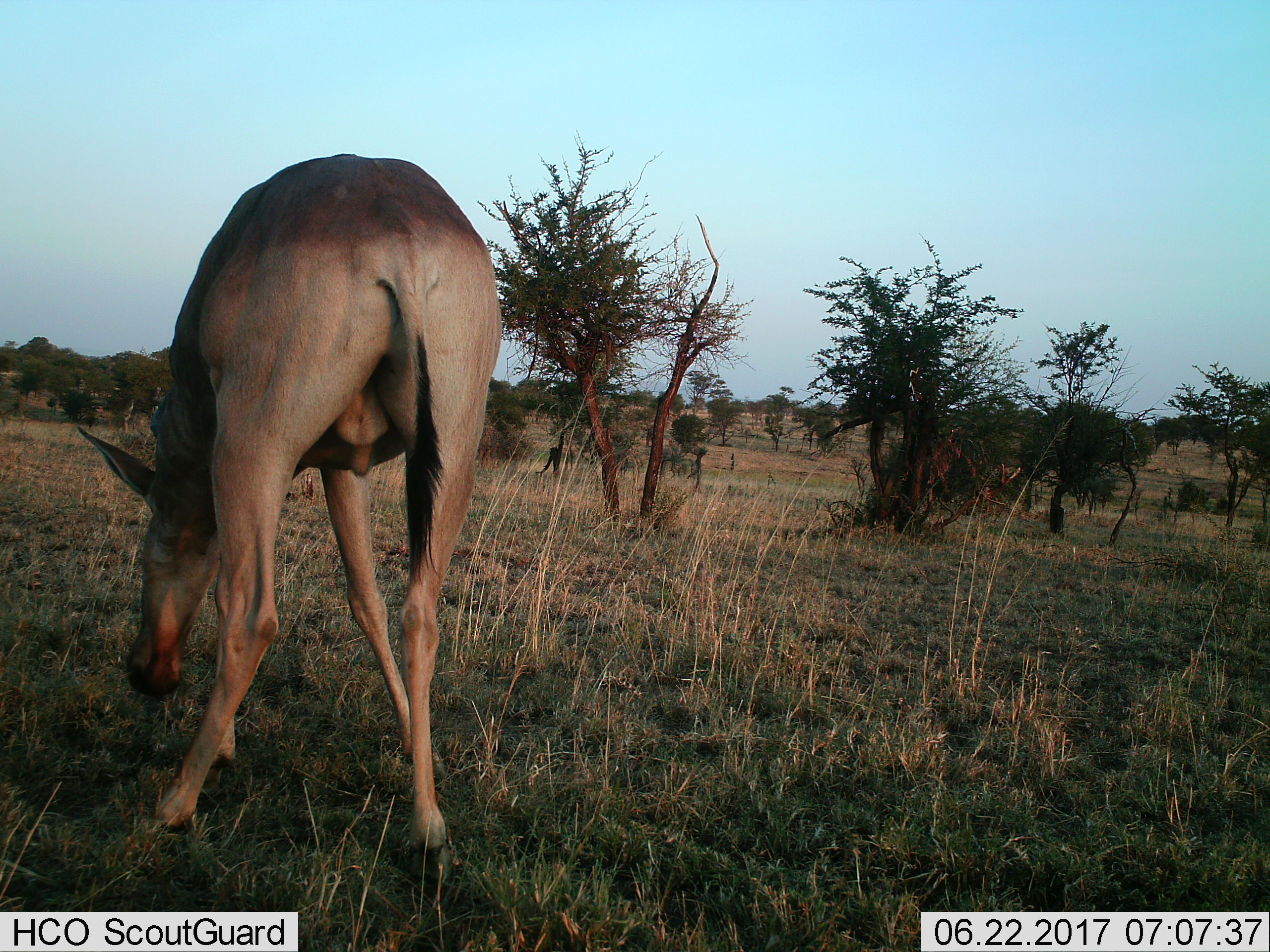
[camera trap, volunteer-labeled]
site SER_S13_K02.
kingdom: Animalia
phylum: Chordata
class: Mammalia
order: Artiodactyla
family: Bovidae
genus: Alcelaphus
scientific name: Alcelaphus buselaphus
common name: hartebeest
Hartebeest (Alcelaphus buselaphus), count 1. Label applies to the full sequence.